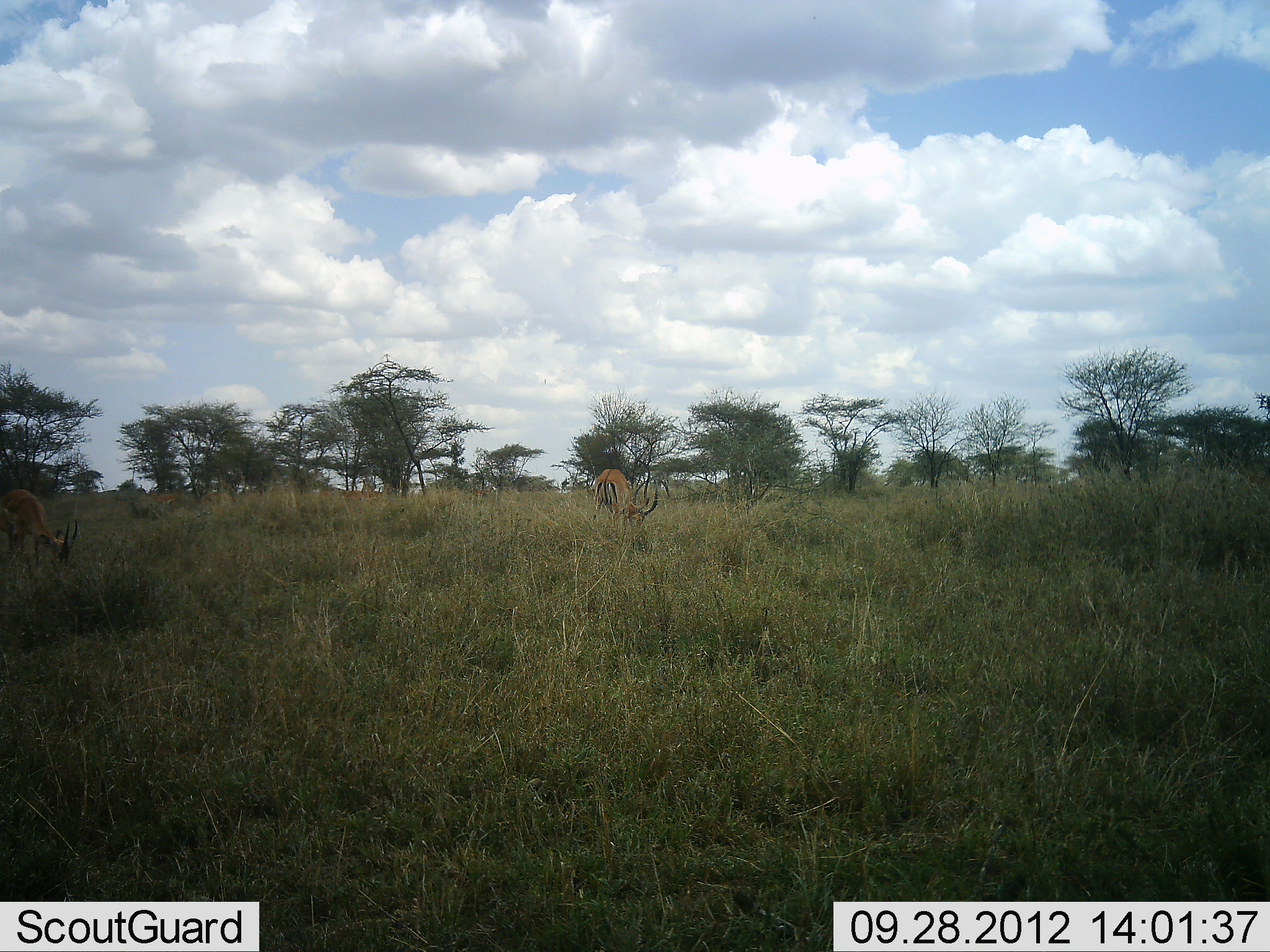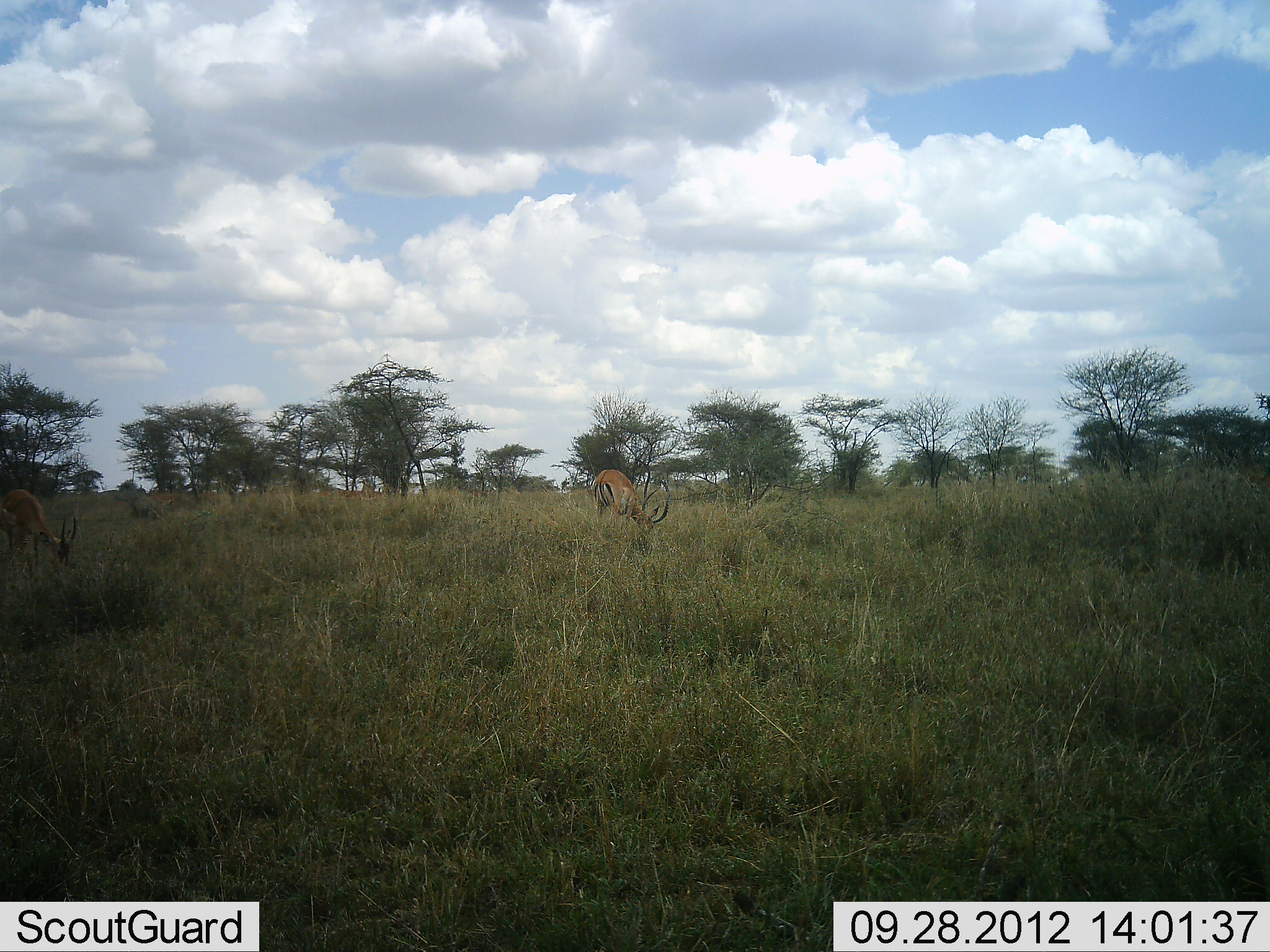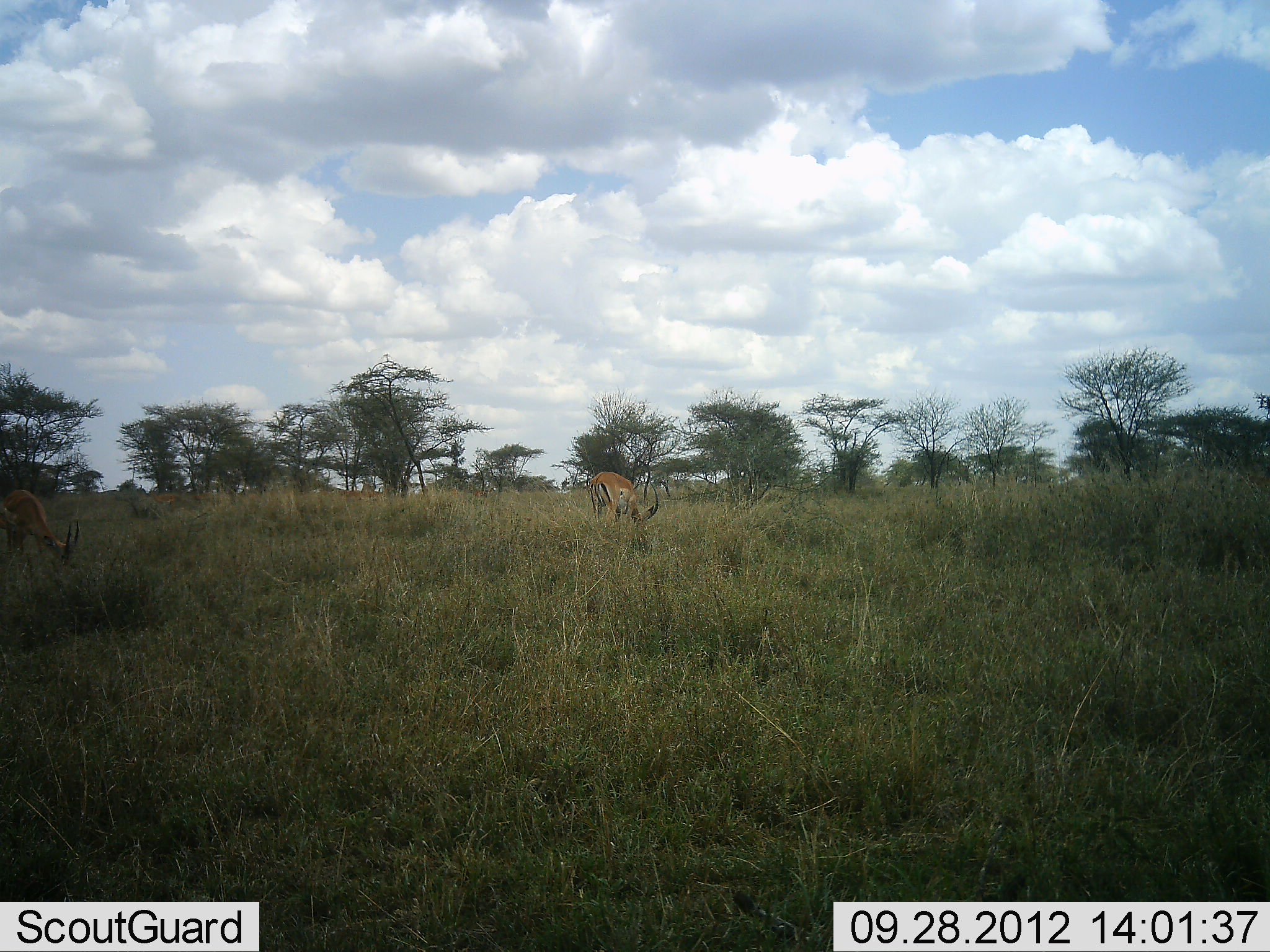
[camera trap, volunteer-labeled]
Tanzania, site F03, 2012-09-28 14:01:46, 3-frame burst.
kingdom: Animalia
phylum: Chordata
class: Mammalia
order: Artiodactyla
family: Bovidae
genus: Aepyceros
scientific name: Aepyceros melampus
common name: impala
Impala (Aepyceros melampus), count 2. Behavior (volunteer vote fractions): standing 10%, resting 0%, moving 0%, interacting 0%. Young present (vote fraction): 0%. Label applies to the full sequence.